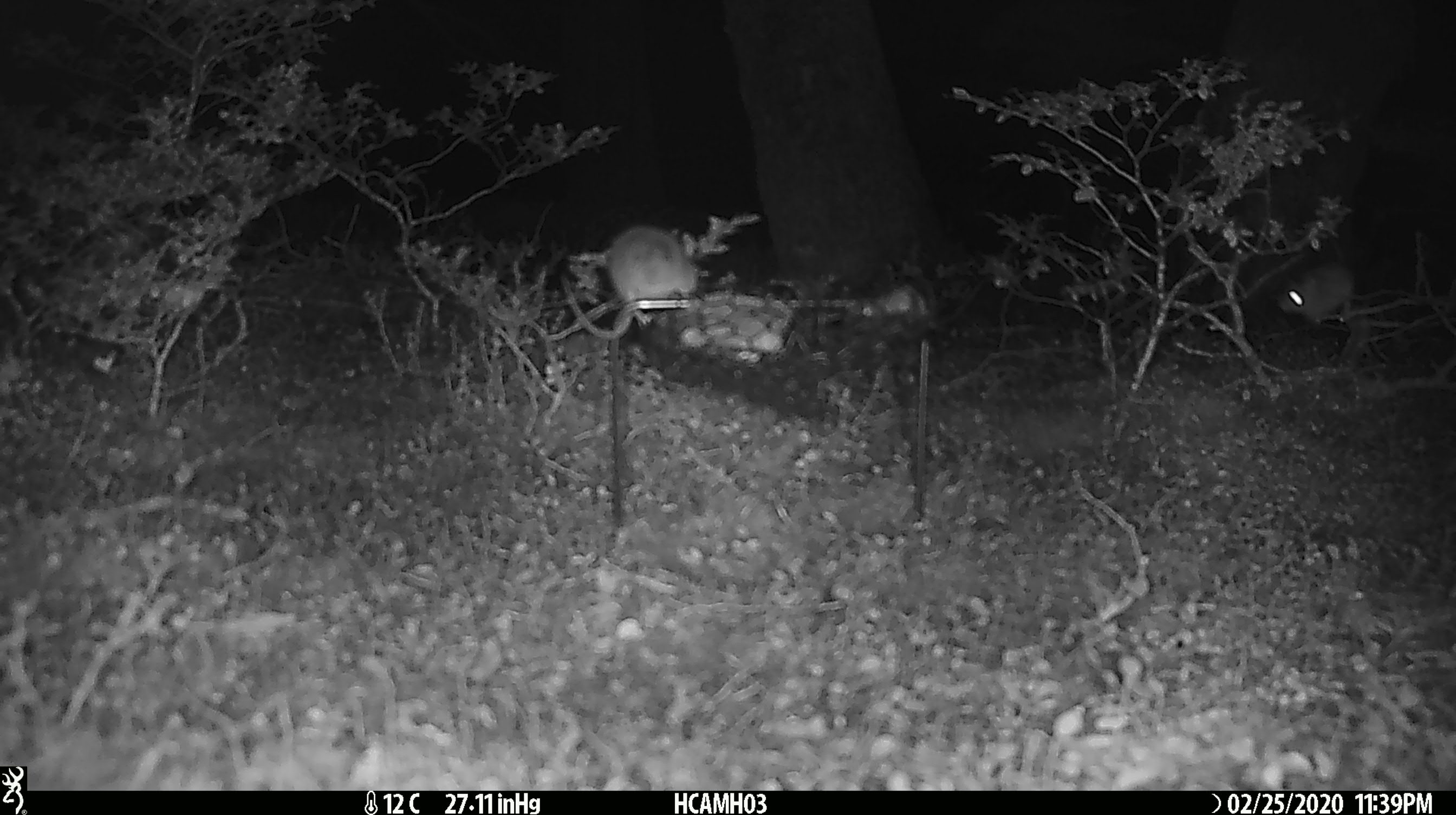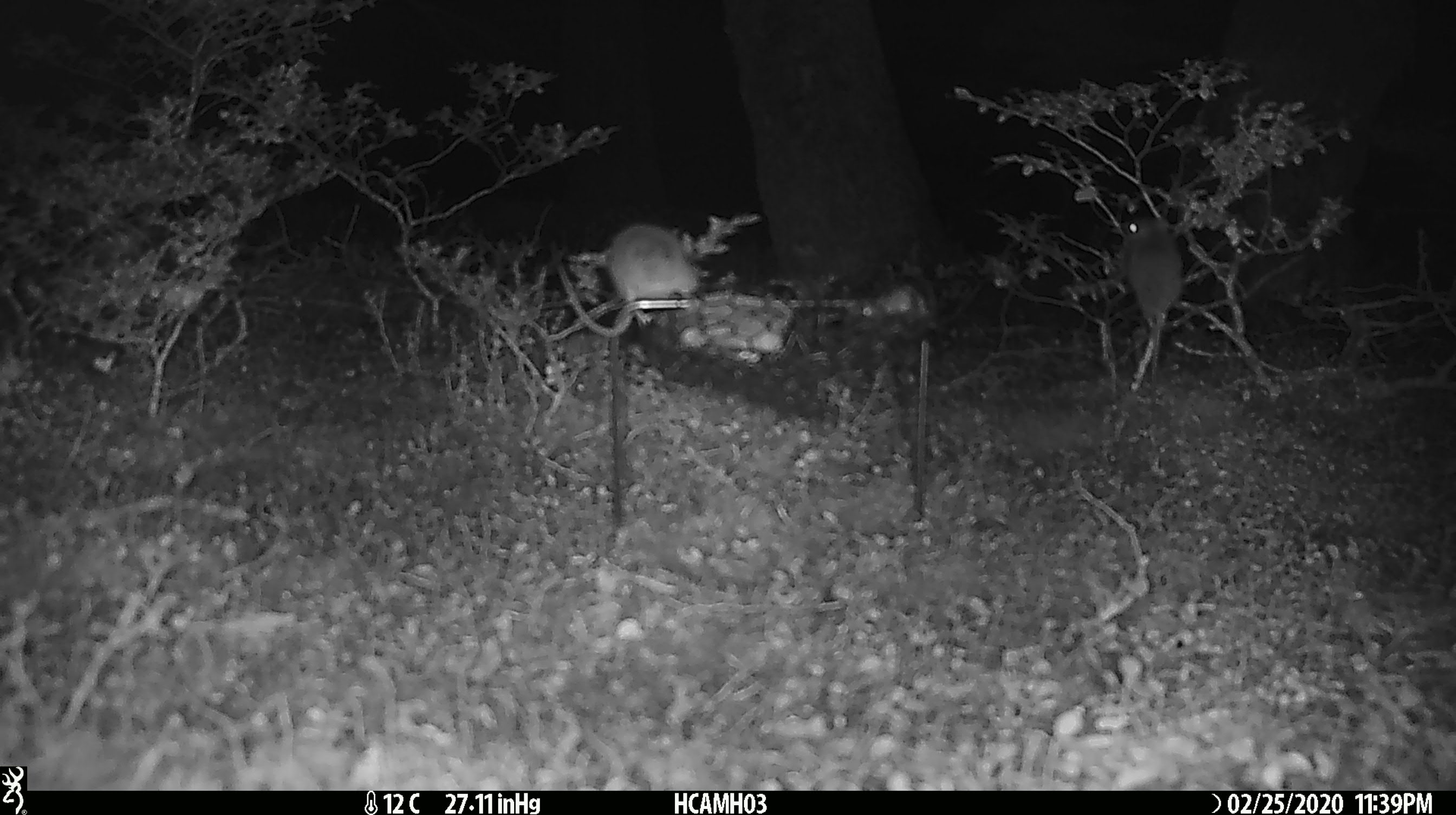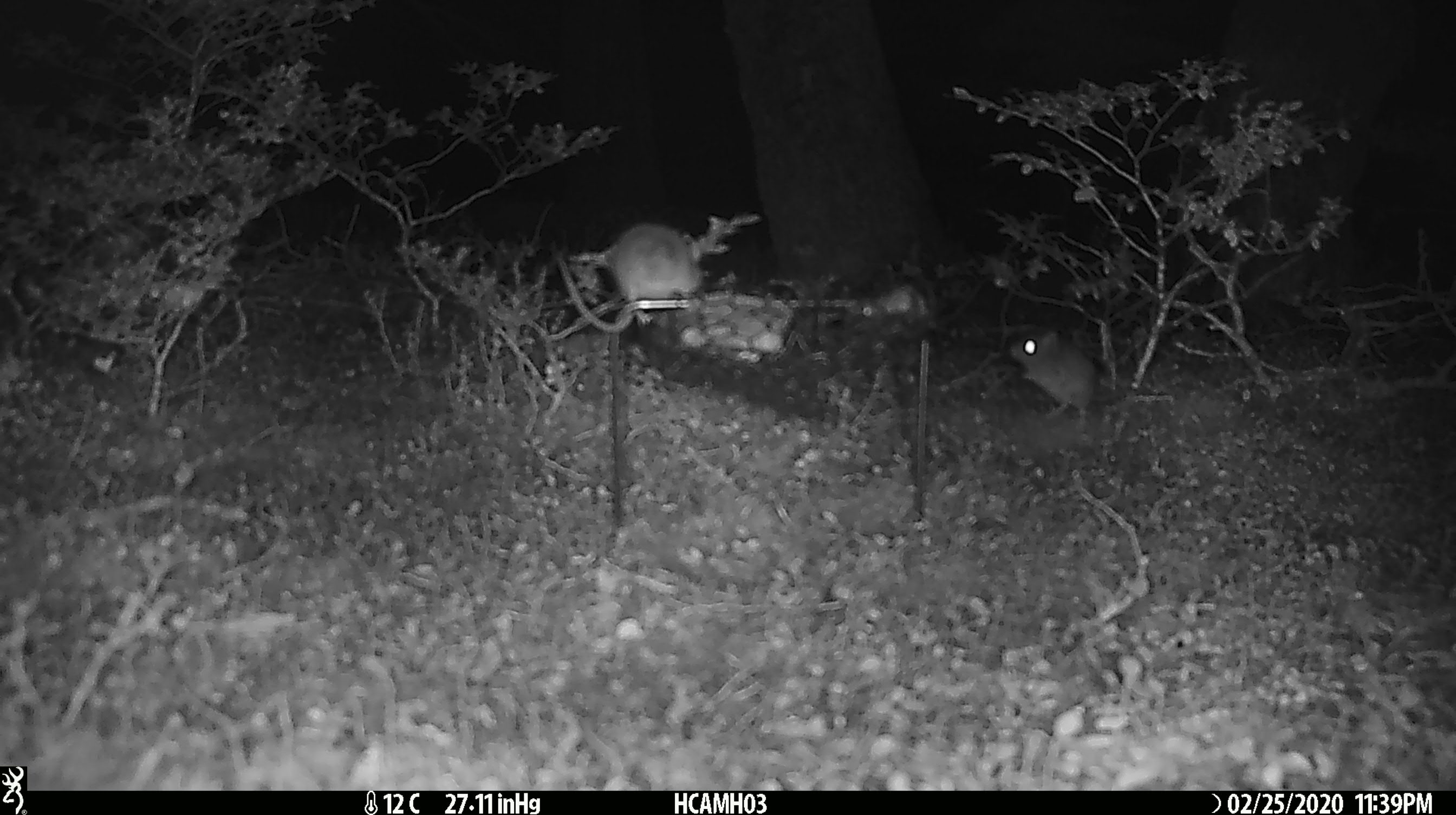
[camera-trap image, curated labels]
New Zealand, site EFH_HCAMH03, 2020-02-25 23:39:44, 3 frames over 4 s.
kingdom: Animalia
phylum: Chordata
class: Mammalia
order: Rodentia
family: Muridae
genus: Mus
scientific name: Mus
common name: mouse